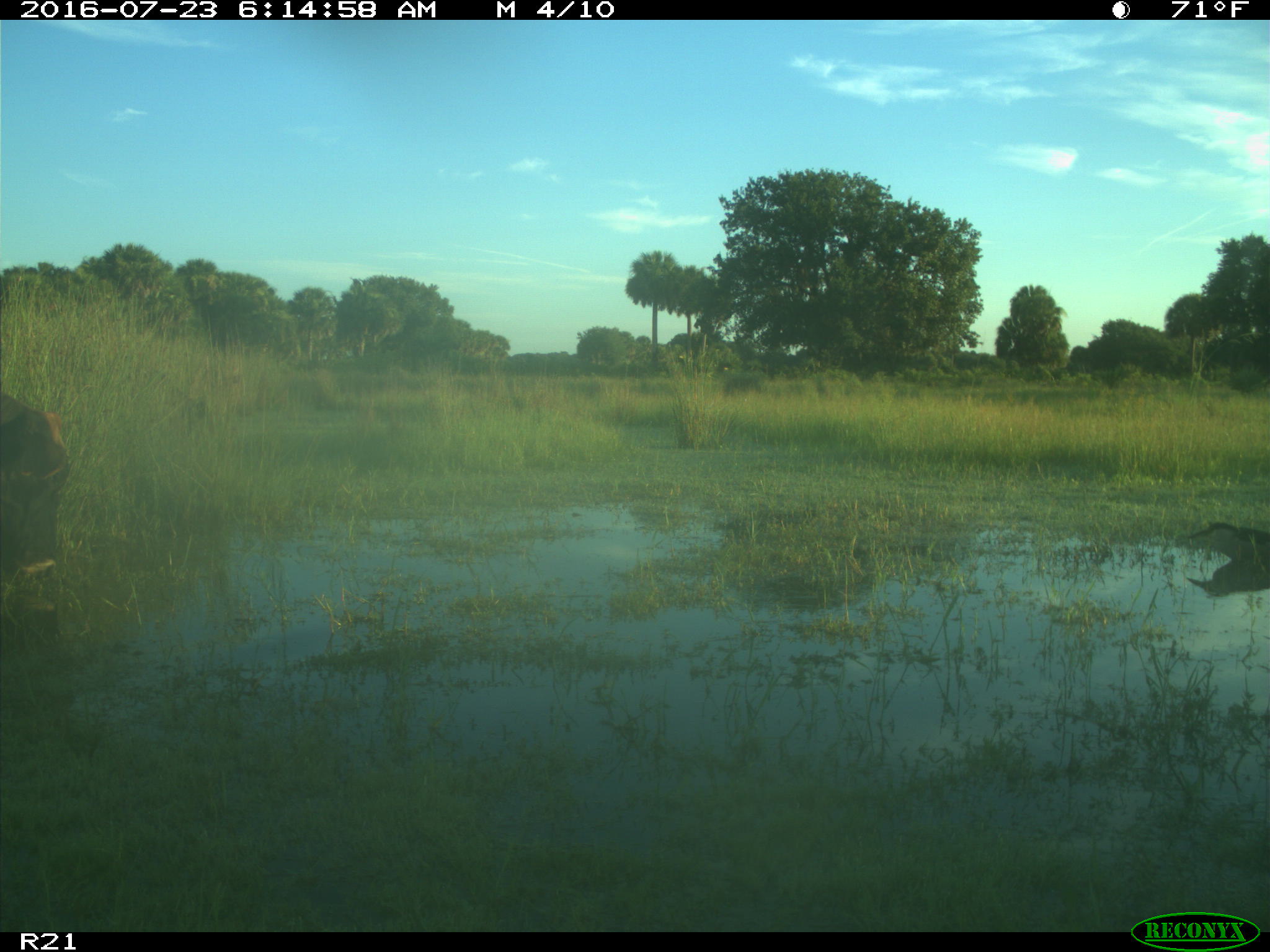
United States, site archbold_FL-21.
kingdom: Animalia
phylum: Chordata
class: Mammalia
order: Artiodactyla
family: Bovidae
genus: Bos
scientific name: Bos taurus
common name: domestic cow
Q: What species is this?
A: Bos taurus (domestic cow).